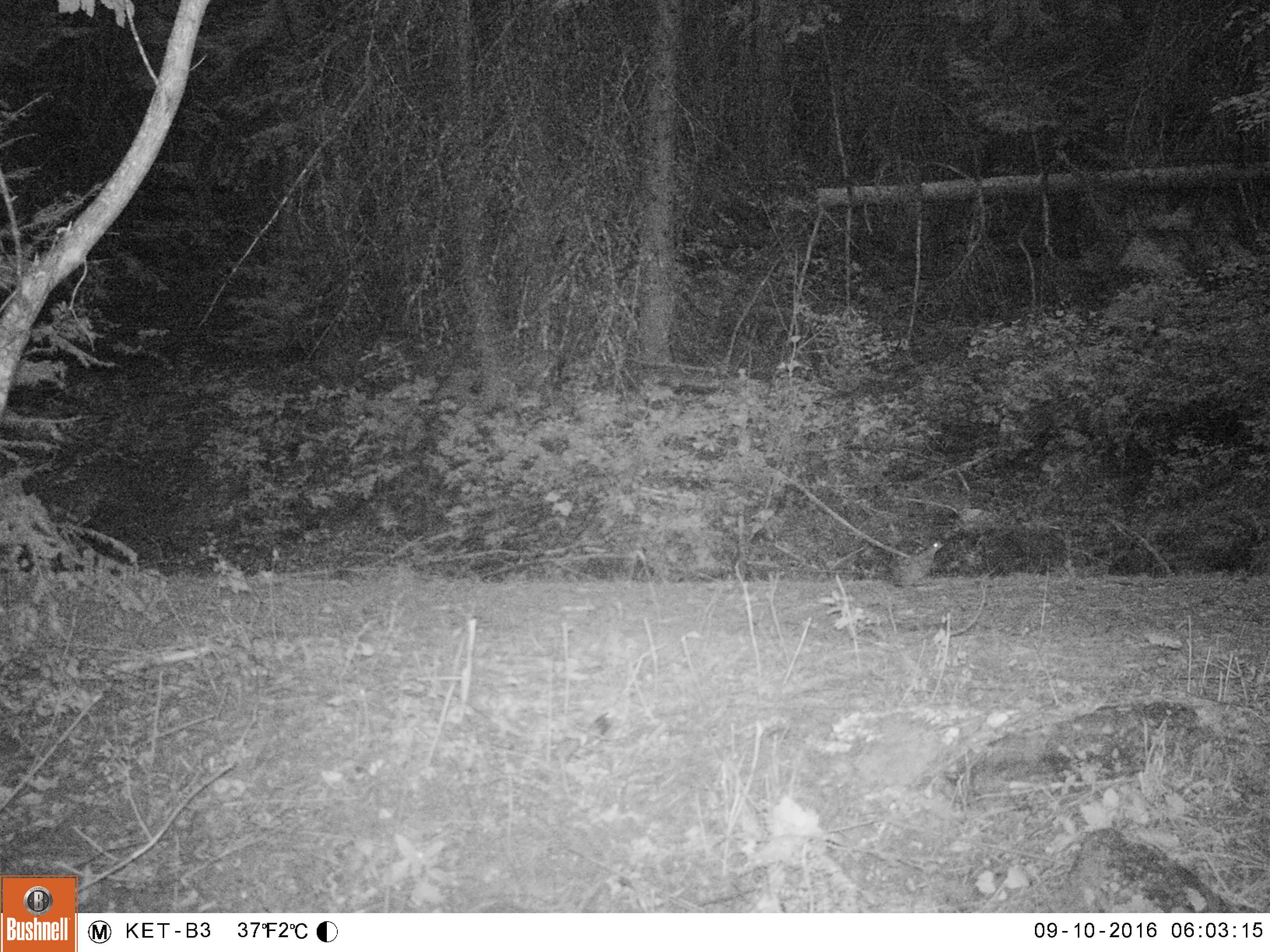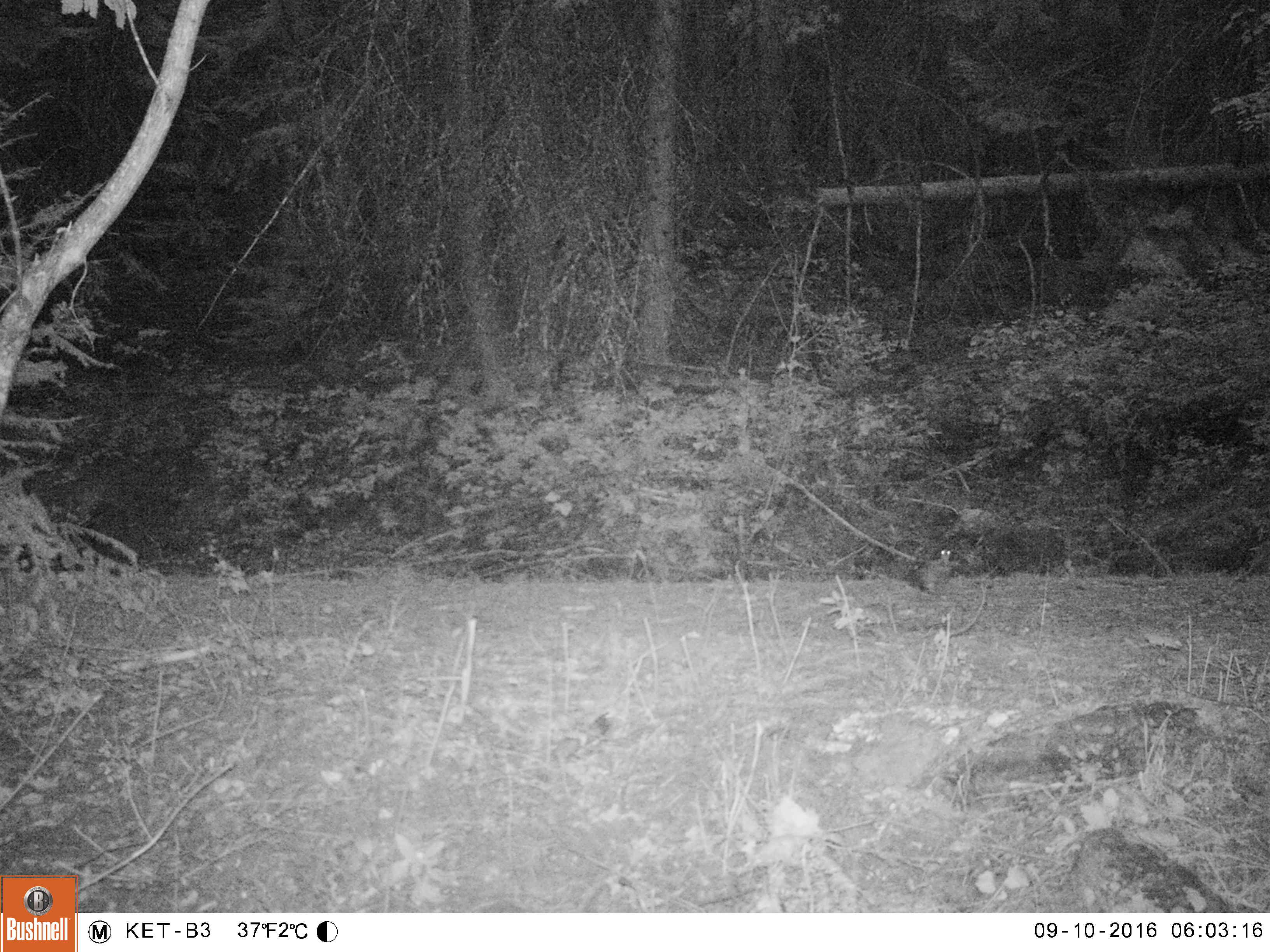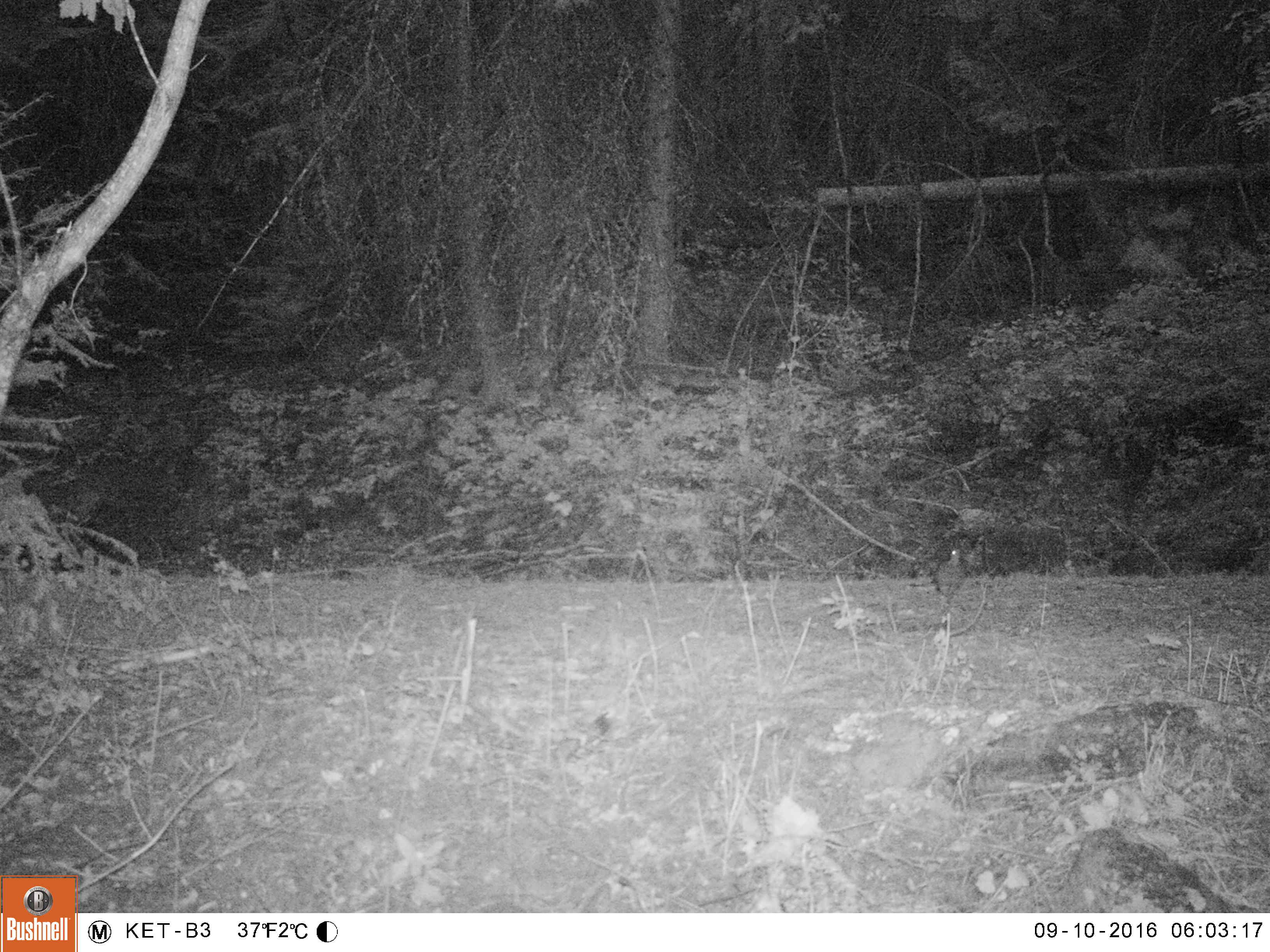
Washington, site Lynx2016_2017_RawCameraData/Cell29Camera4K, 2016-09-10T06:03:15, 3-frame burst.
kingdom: Animalia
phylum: Chordata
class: Aves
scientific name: Aves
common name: birds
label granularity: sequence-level